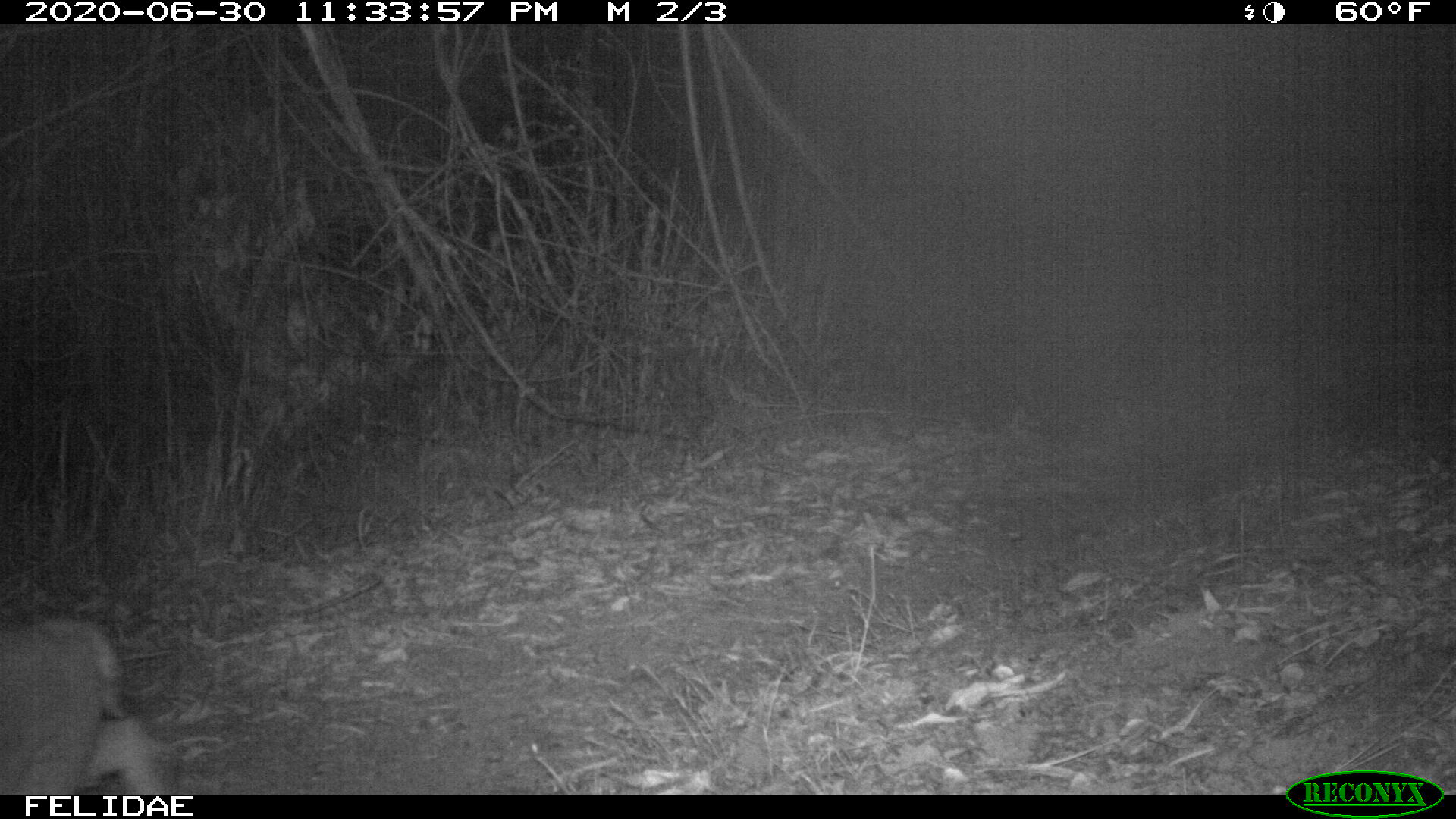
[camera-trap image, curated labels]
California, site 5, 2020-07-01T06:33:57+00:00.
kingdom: Animalia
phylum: Chordata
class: Mammalia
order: Carnivora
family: Felidae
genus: Lynx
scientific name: Lynx rufus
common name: bobcat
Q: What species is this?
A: Bobcat (Lynx rufus).